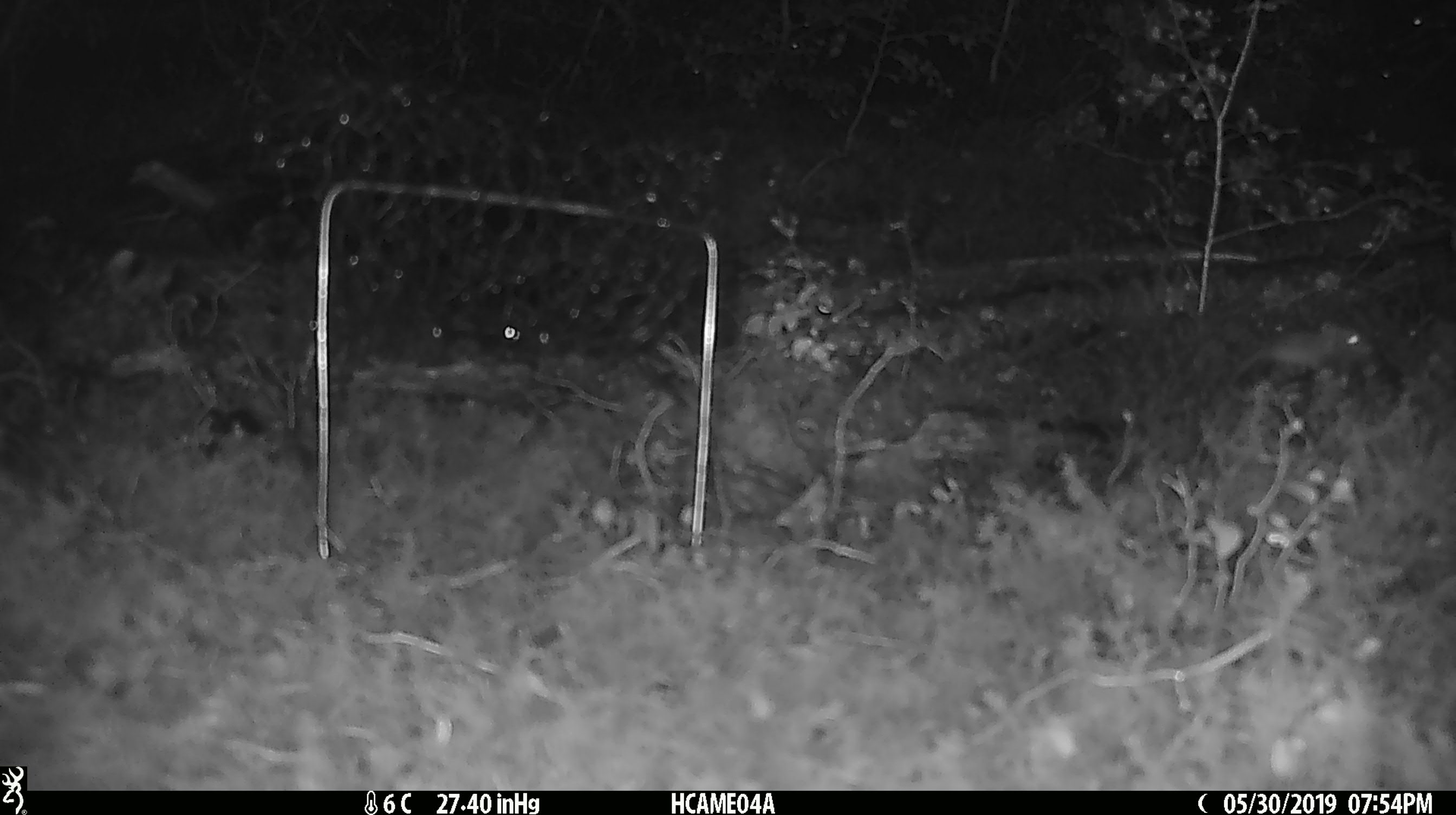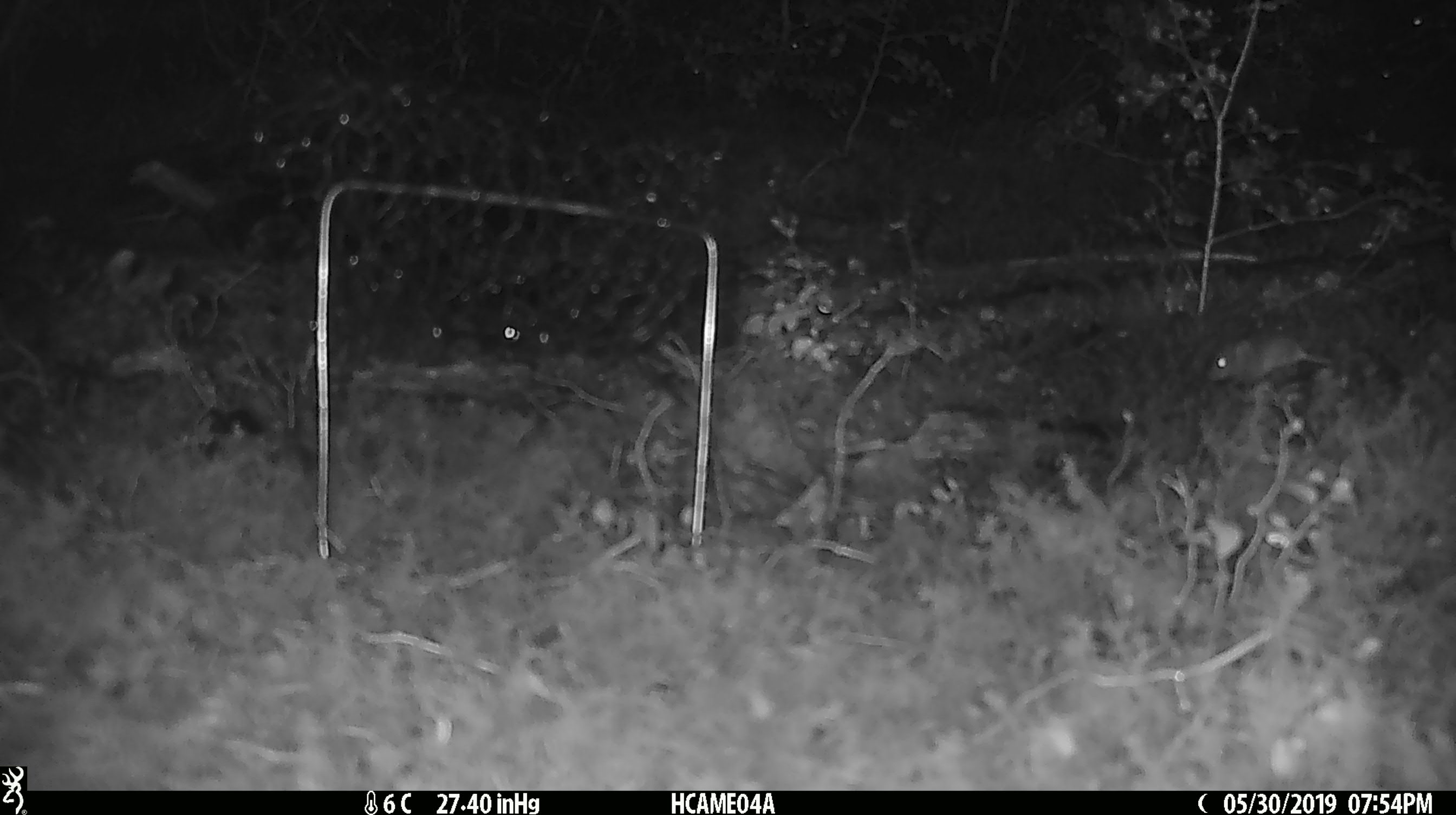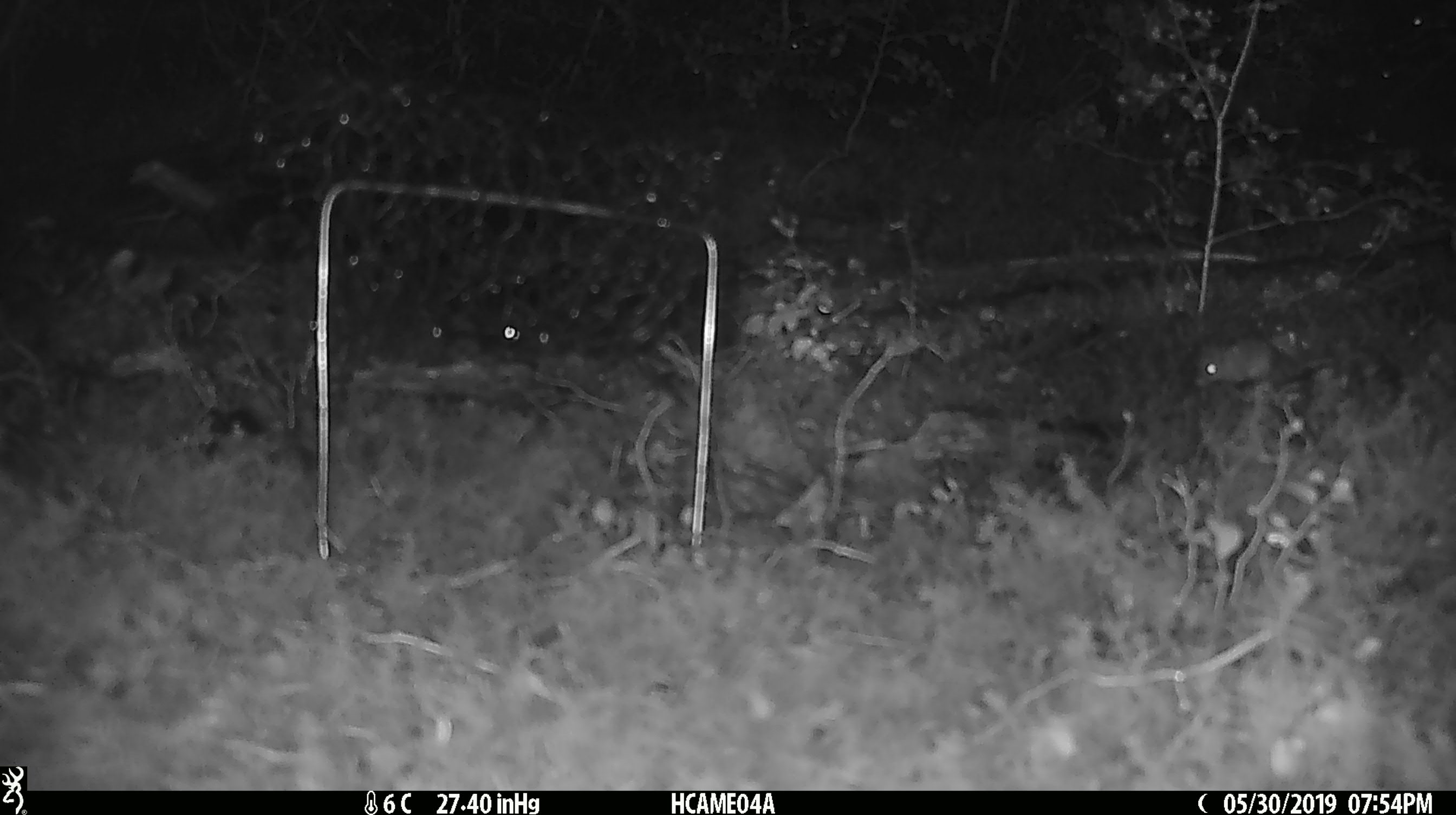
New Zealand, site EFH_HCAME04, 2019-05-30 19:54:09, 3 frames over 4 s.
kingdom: Animalia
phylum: Chordata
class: Mammalia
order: Rodentia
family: Muridae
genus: Mus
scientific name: Mus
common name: mouse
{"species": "mouse (Mus)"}